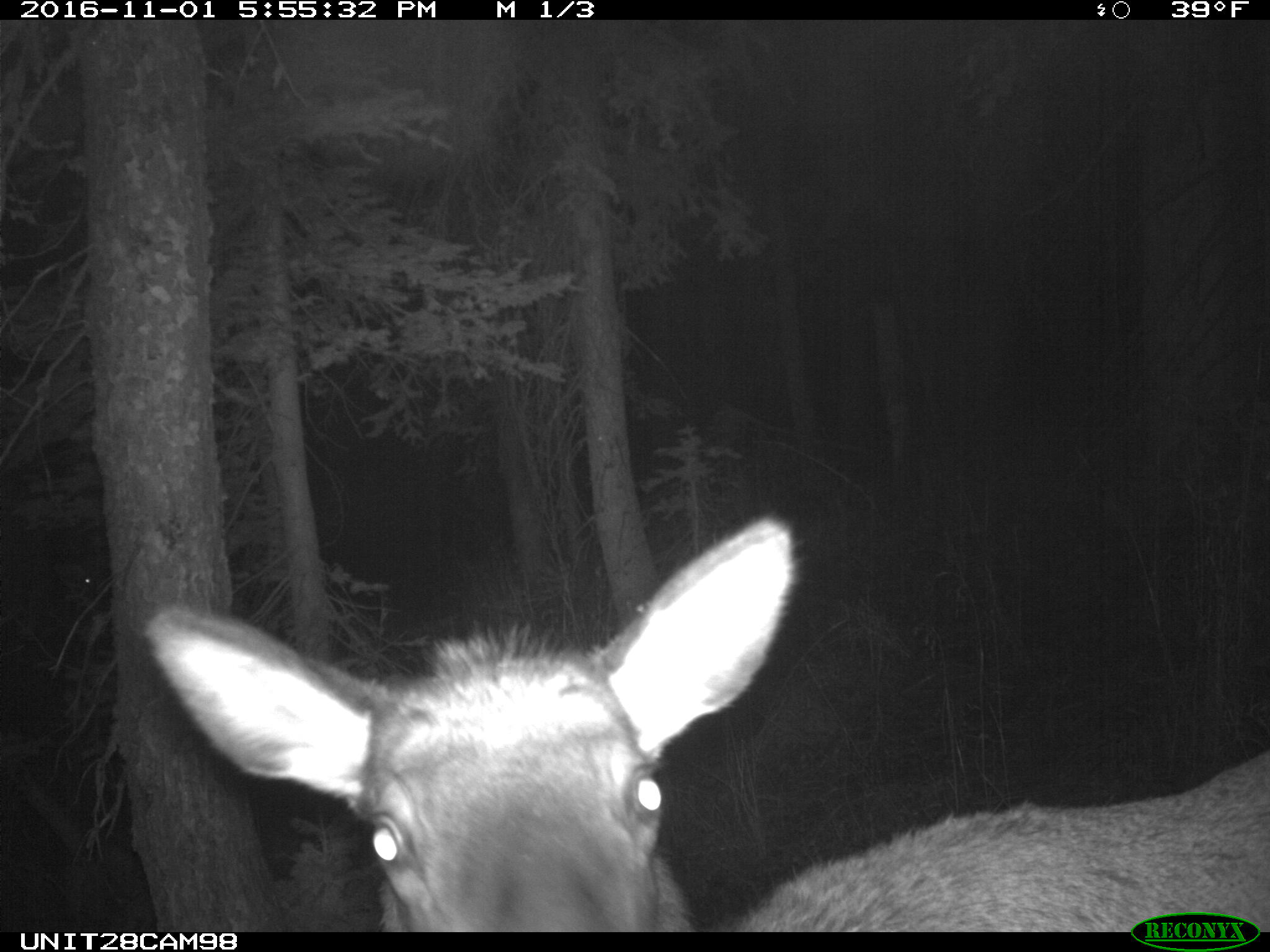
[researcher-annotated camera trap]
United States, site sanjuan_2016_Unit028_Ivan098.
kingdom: Animalia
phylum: Chordata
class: Mammalia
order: Artiodactyla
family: Cervidae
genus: Cervus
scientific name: Cervus elaphus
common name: red deer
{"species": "Cervus elaphus (red deer)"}